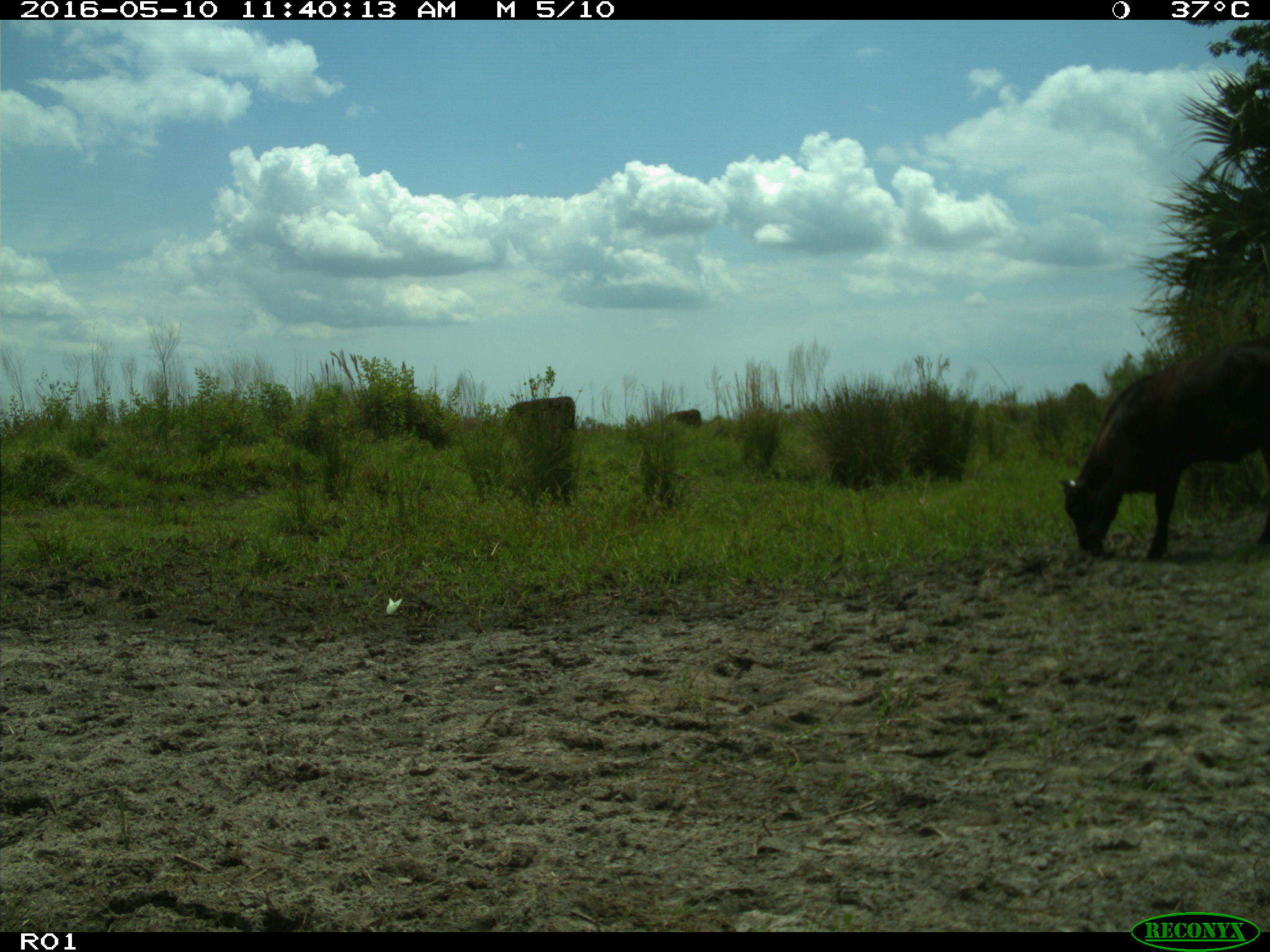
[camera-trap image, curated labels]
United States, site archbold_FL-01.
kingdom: Animalia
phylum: Chordata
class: Mammalia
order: Artiodactyla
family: Bovidae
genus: Bos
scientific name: Bos taurus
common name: domestic cow